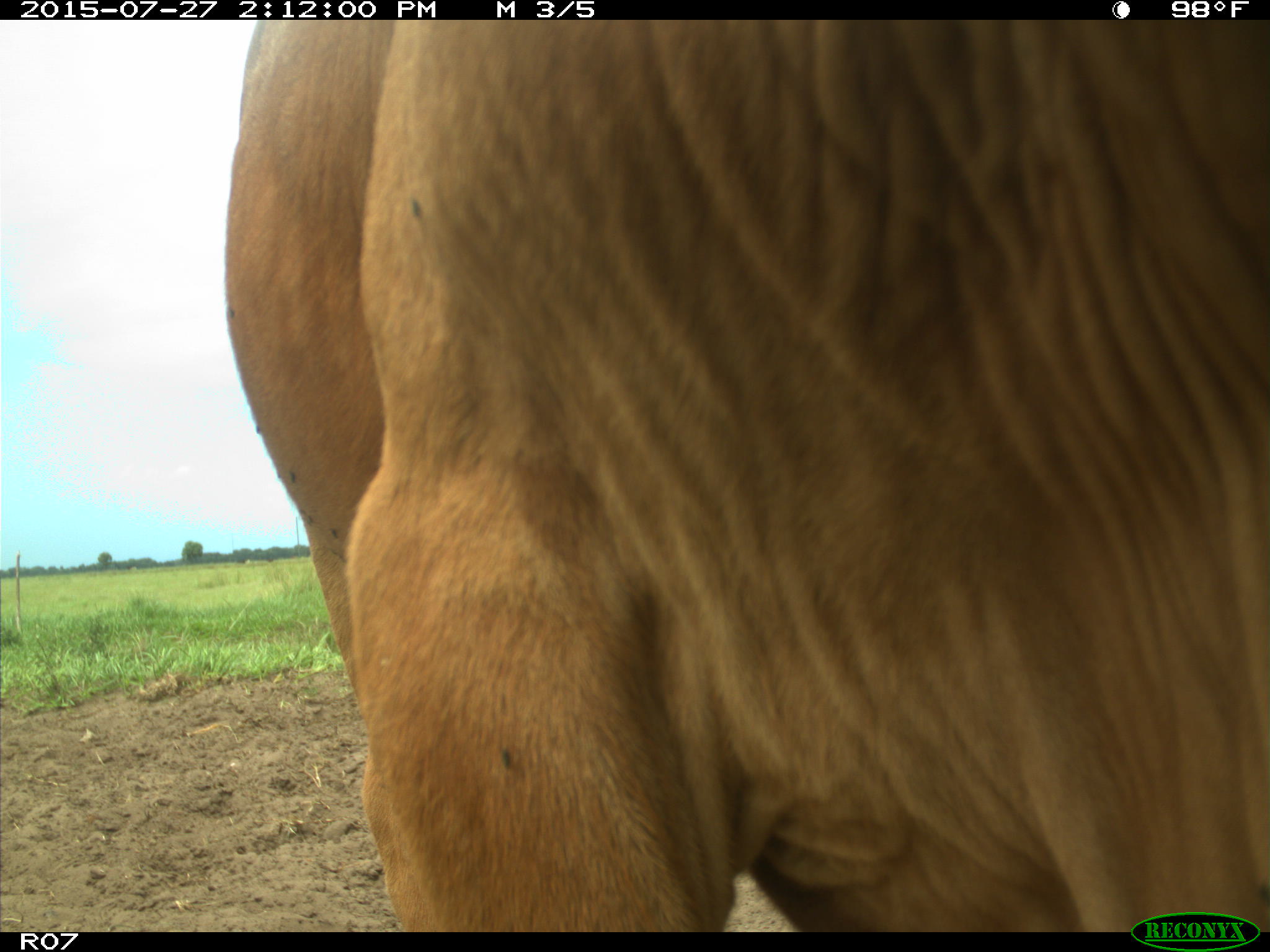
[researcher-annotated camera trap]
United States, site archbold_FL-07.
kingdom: Animalia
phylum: Chordata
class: Mammalia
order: Artiodactyla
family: Bovidae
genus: Bos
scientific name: Bos taurus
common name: domestic cow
Bos taurus (domestic cow).